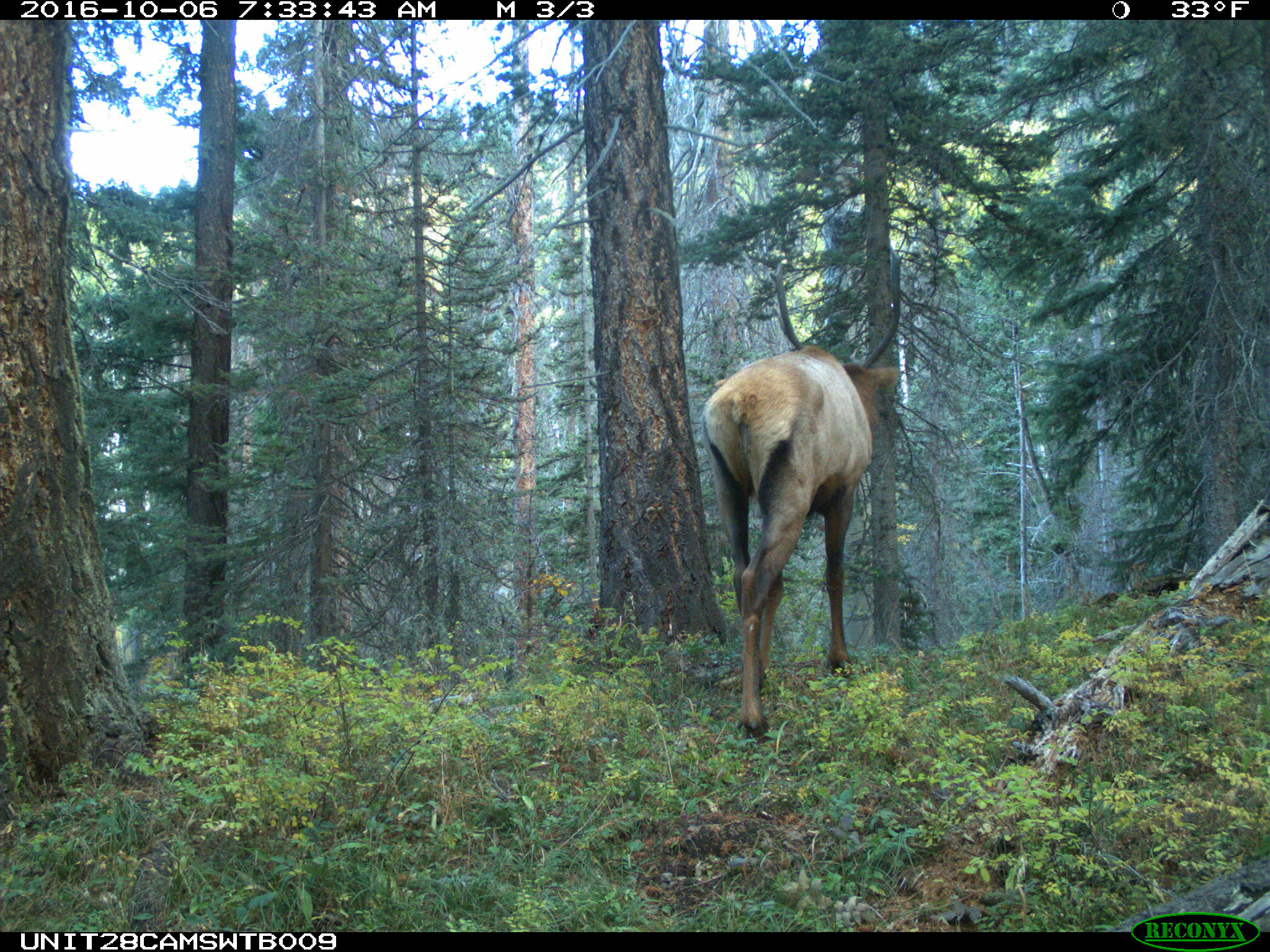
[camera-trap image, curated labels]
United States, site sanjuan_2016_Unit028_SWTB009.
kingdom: Animalia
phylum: Chordata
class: Mammalia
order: Artiodactyla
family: Cervidae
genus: Cervus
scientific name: Cervus elaphus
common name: red deer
Cervus elaphus (red deer).